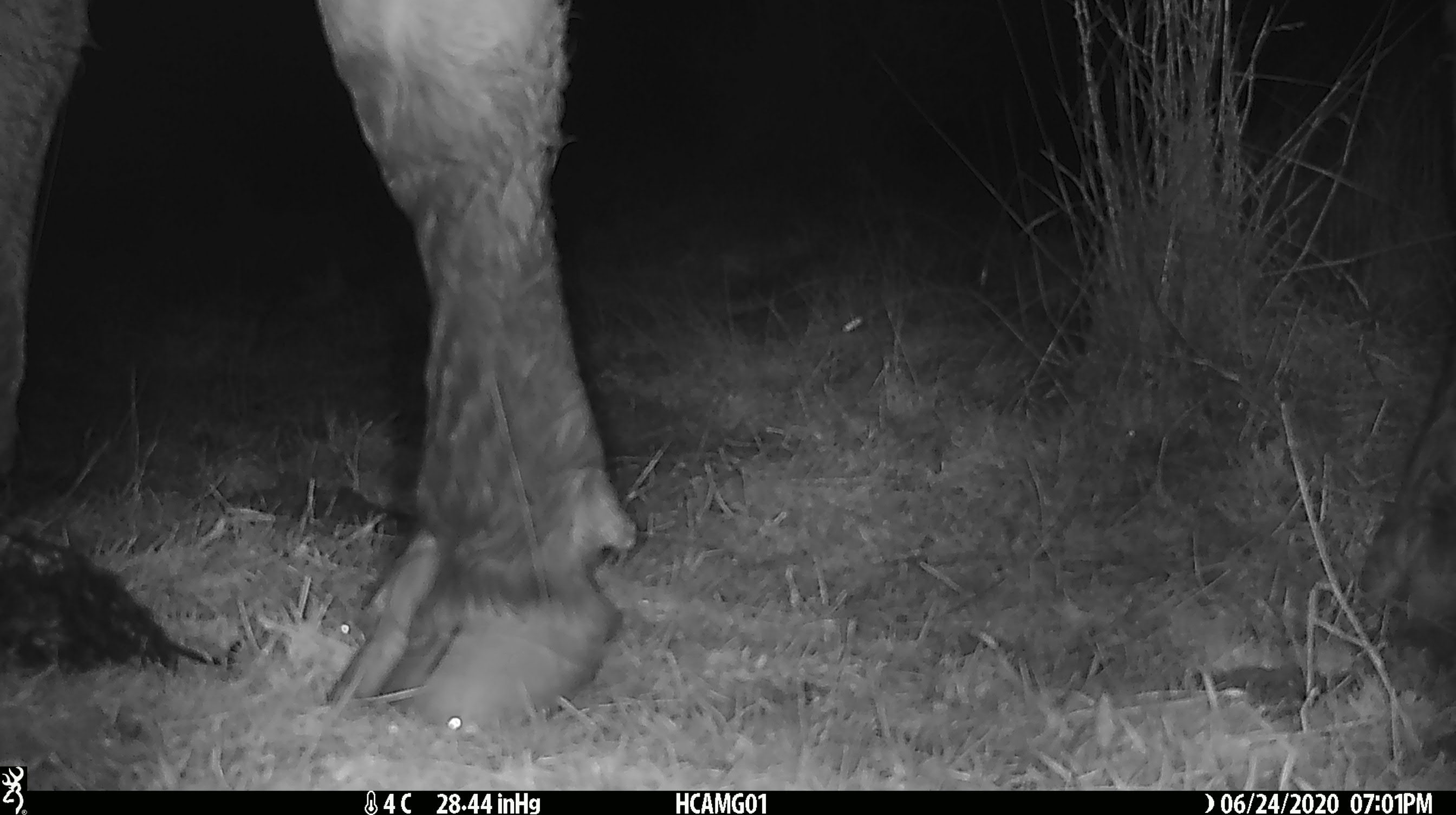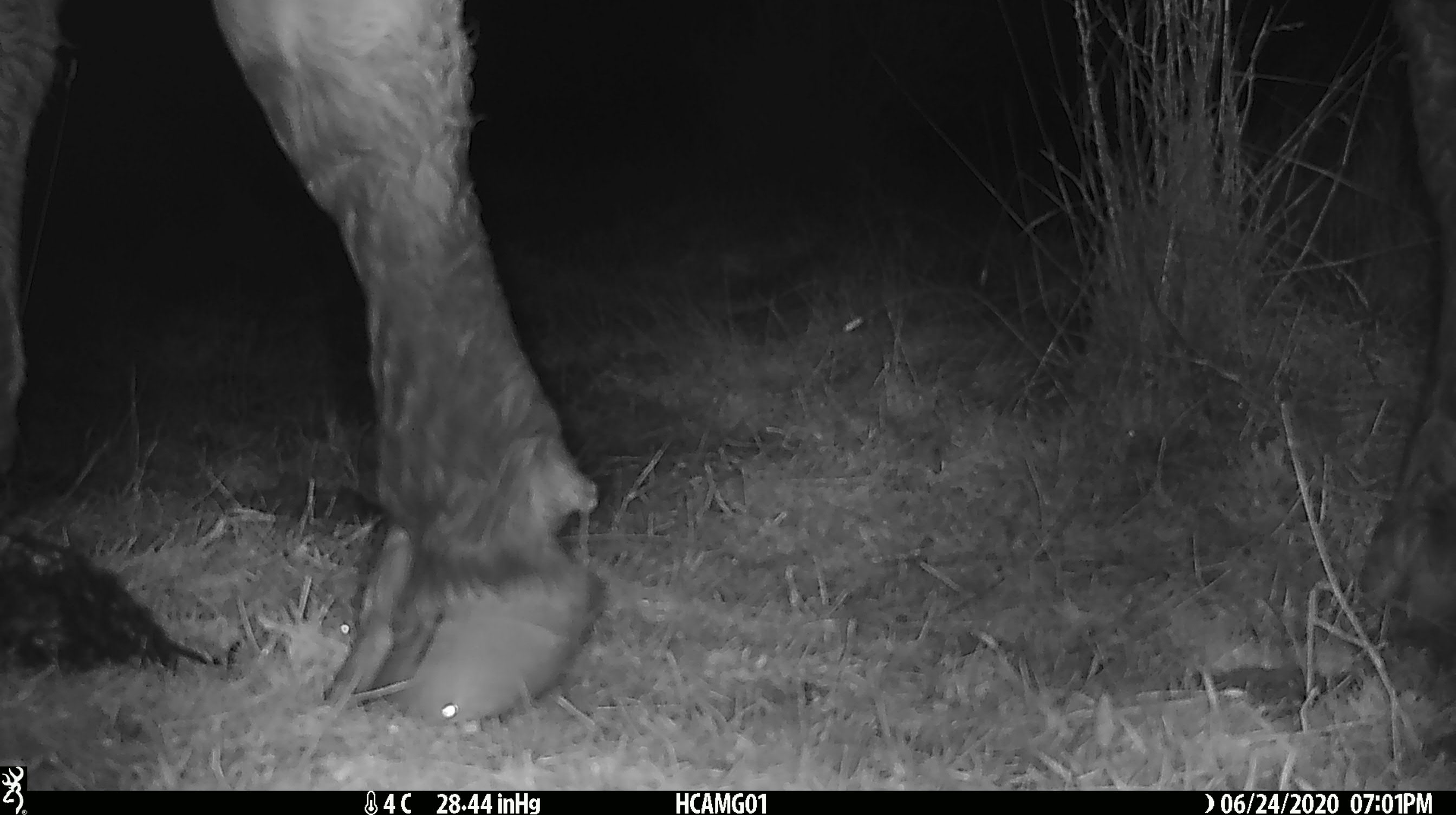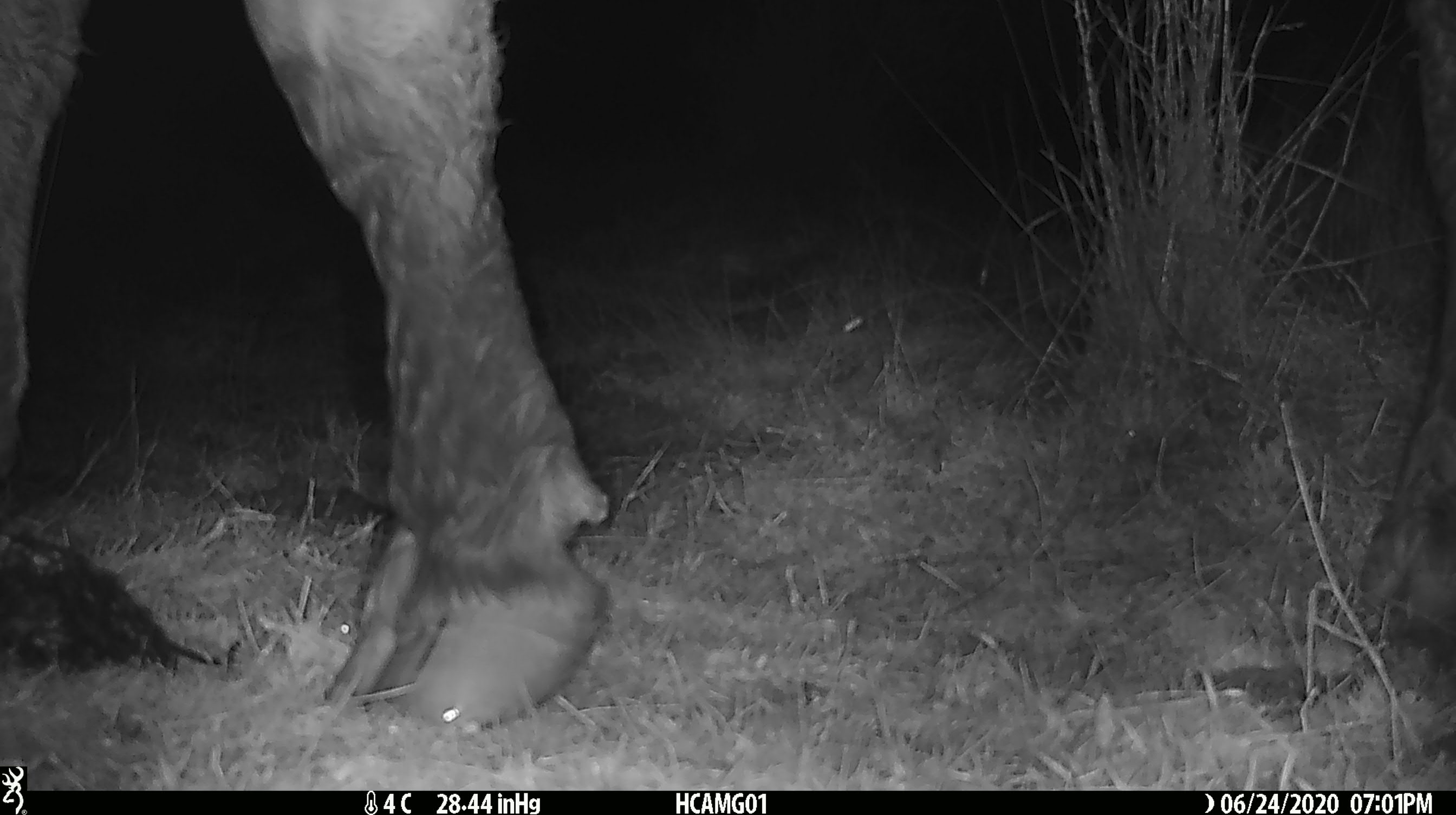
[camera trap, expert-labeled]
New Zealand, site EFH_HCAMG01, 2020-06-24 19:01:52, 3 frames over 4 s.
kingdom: Animalia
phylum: Chordata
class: Mammalia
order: Artiodactyla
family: Bovidae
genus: Bos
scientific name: Bos taurus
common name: domestic cow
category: cow